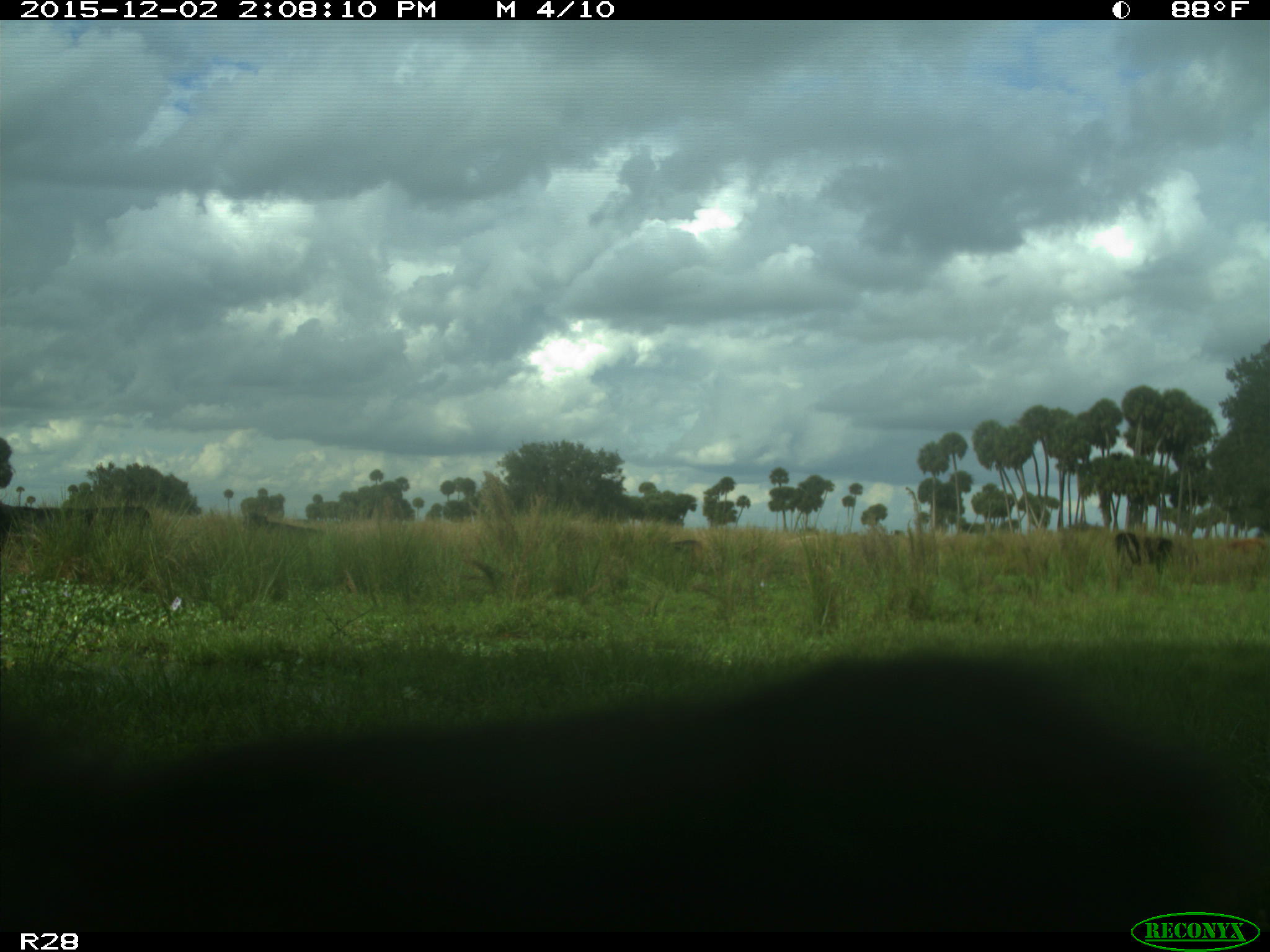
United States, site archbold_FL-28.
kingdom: Animalia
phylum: Chordata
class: Mammalia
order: Artiodactyla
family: Bovidae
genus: Bos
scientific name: Bos taurus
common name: domestic cow